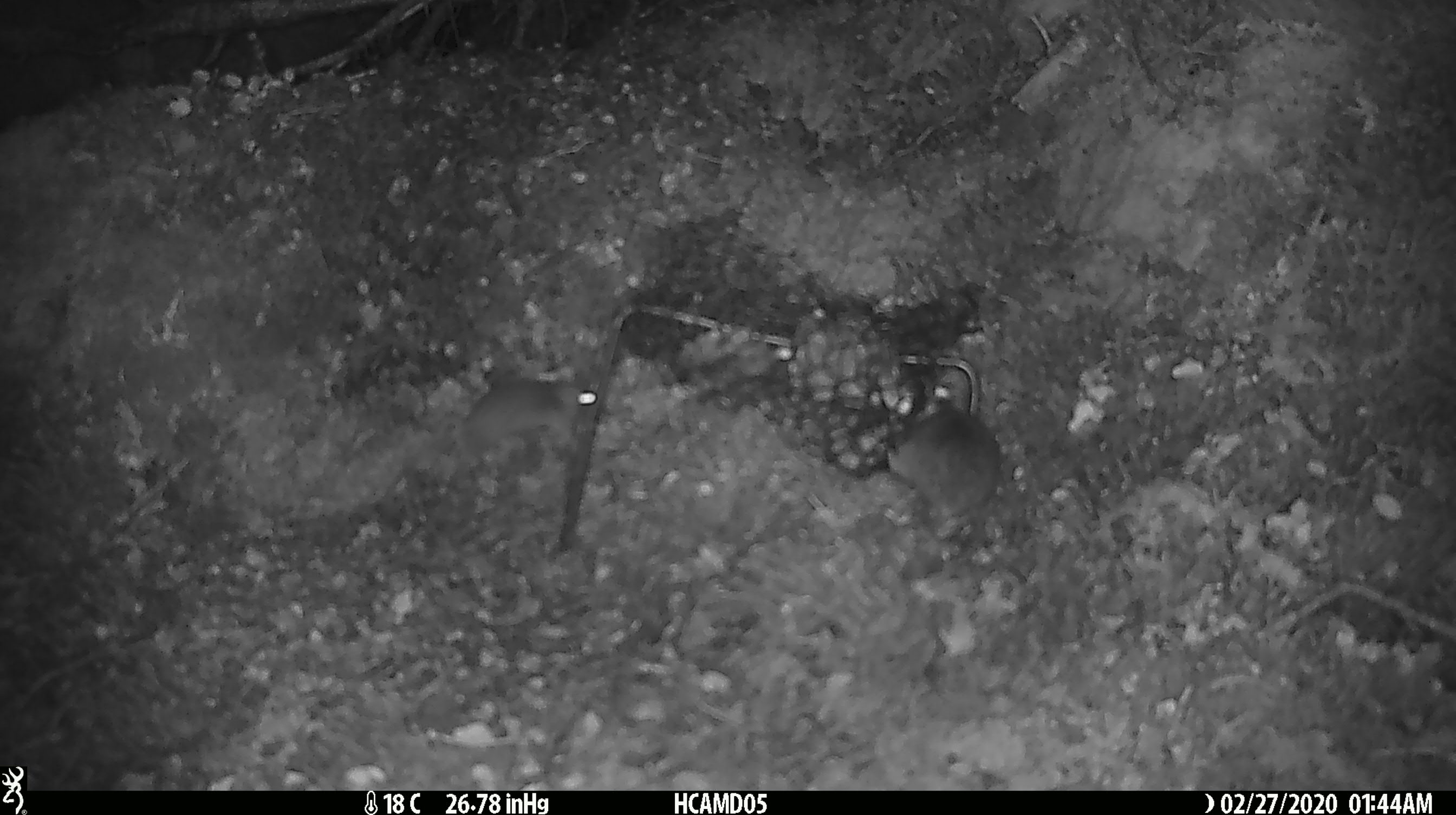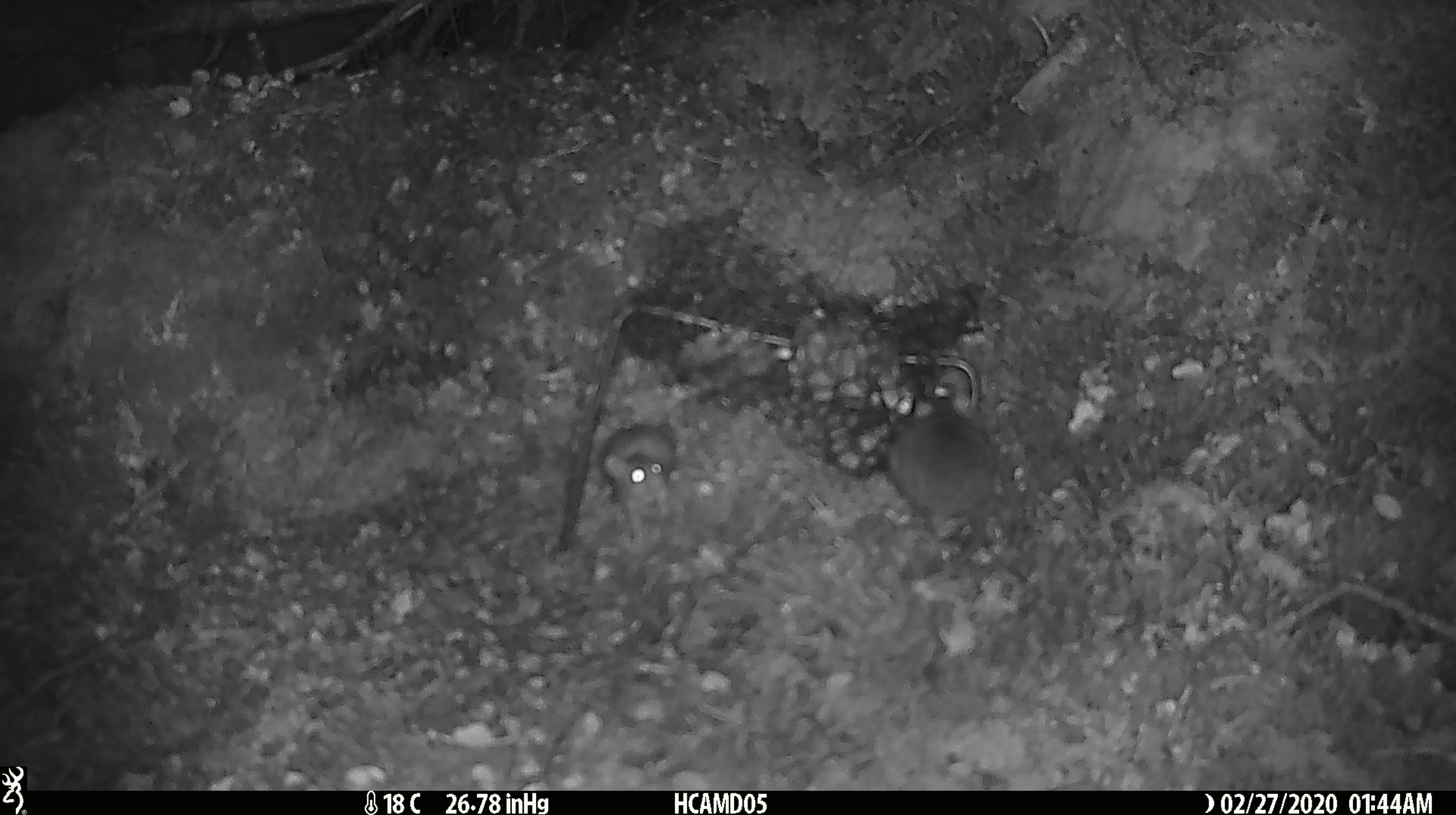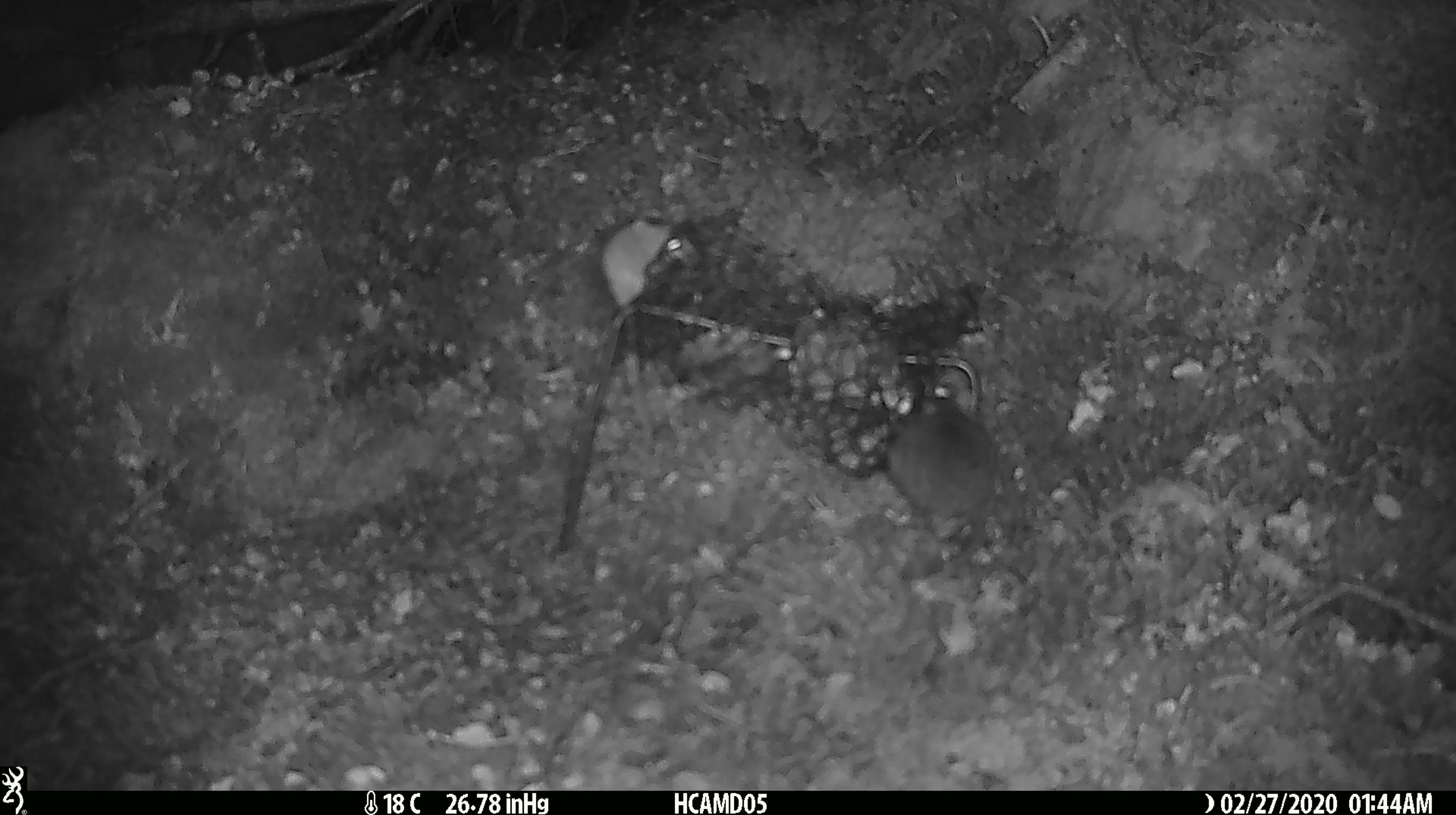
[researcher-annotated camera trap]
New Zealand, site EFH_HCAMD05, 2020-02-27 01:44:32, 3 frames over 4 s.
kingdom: Animalia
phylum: Chordata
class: Mammalia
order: Rodentia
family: Muridae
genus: Mus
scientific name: Mus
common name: mouse